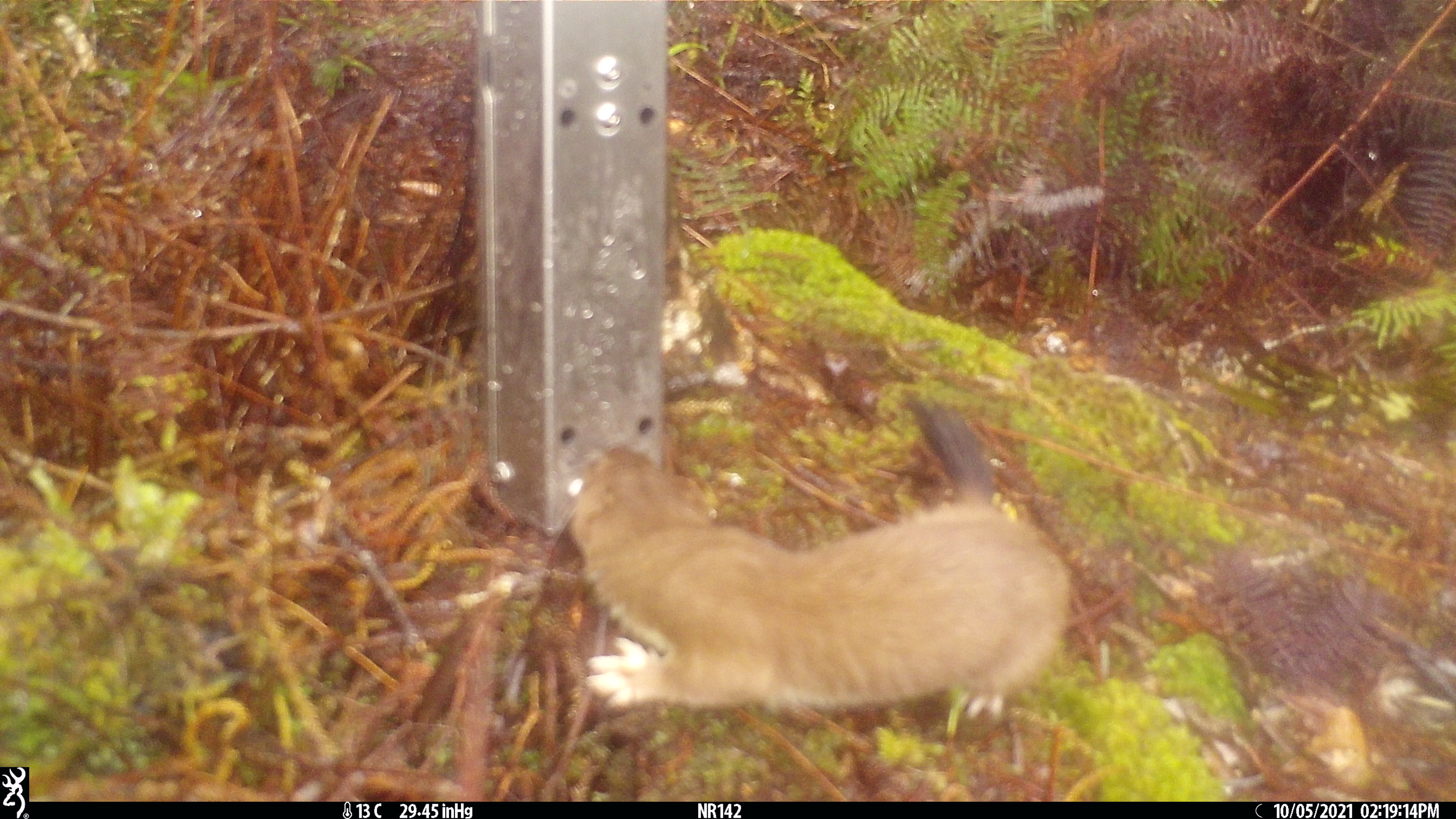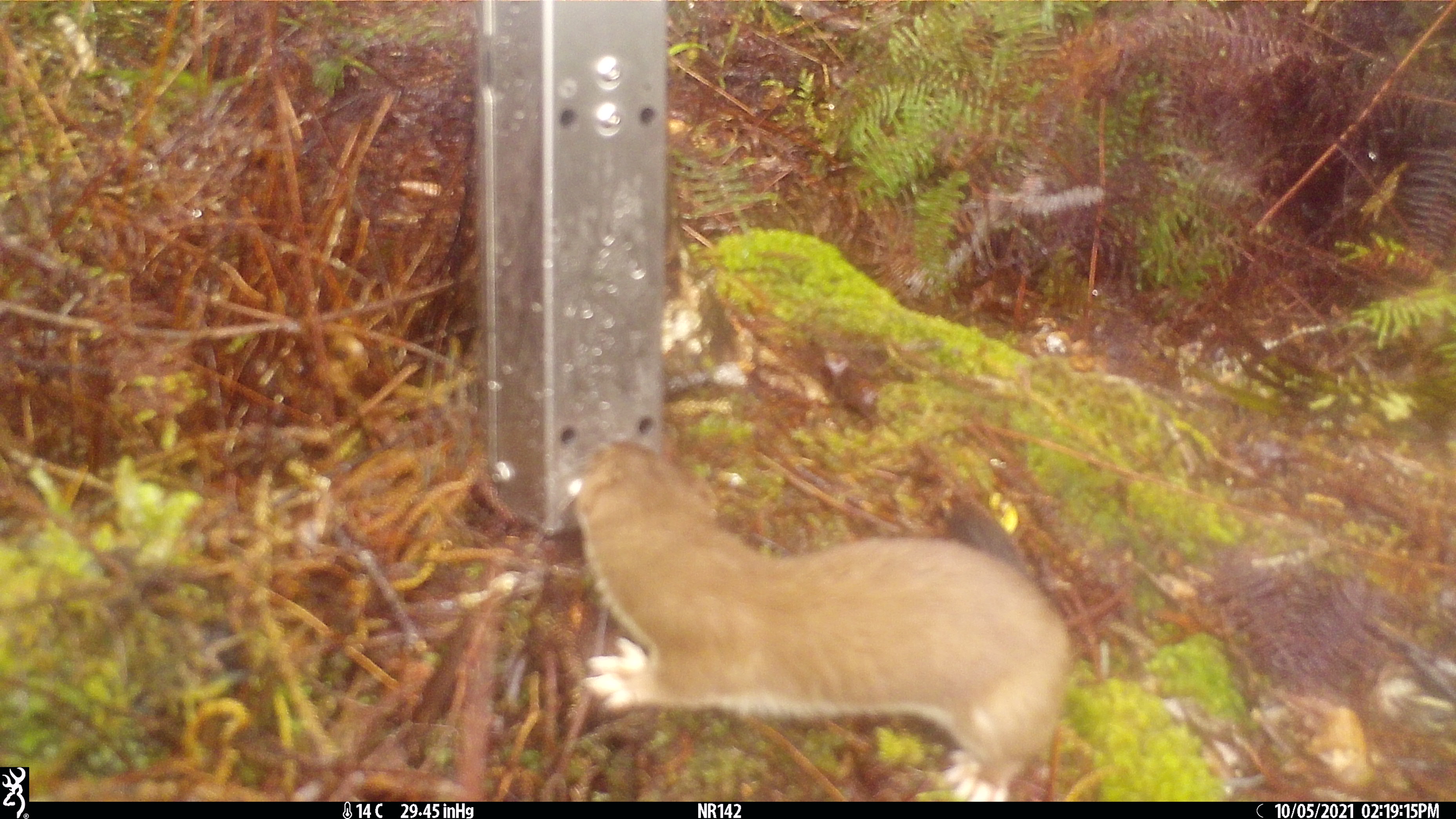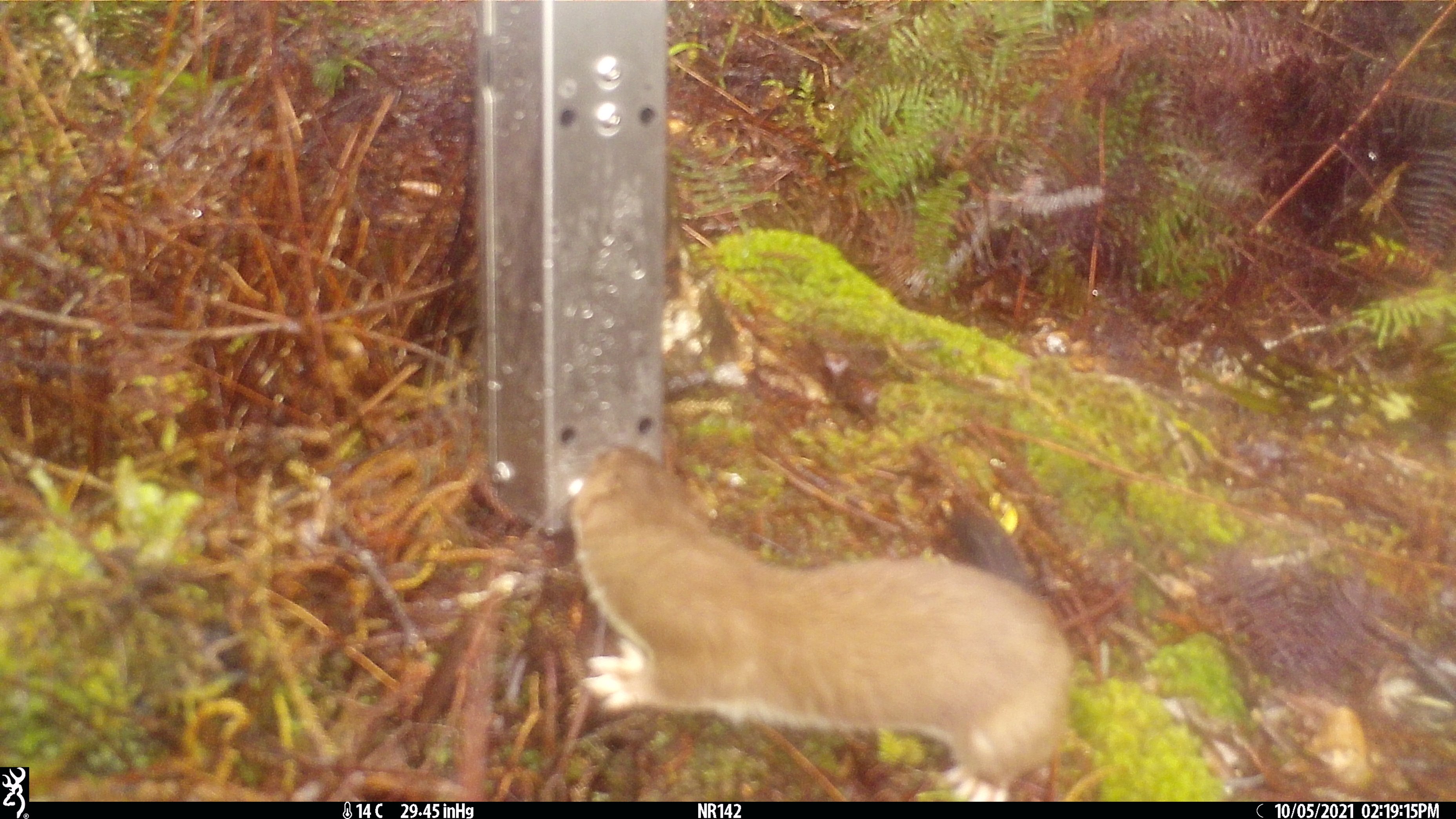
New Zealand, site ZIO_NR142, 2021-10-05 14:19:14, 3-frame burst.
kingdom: Animalia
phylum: Chordata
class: Mammalia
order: Carnivora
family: Mustelidae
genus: Mustela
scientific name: Mustela erminea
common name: stoat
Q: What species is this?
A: Stoat (Mustela erminea).